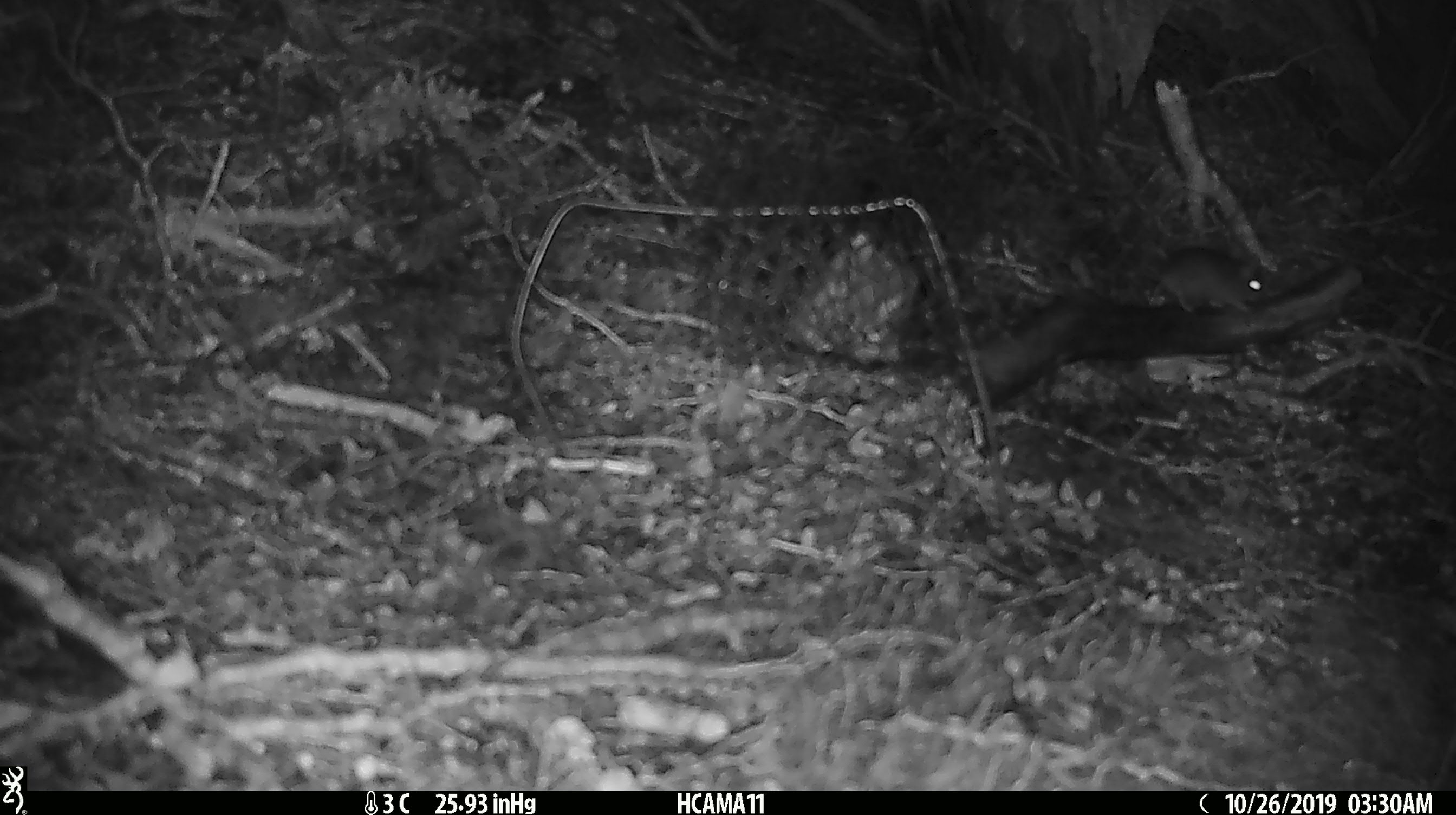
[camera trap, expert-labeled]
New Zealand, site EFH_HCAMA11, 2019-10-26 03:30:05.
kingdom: Animalia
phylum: Chordata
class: Mammalia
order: Rodentia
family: Muridae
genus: Mus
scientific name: Mus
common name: mouse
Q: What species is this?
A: Mouse (Mus).